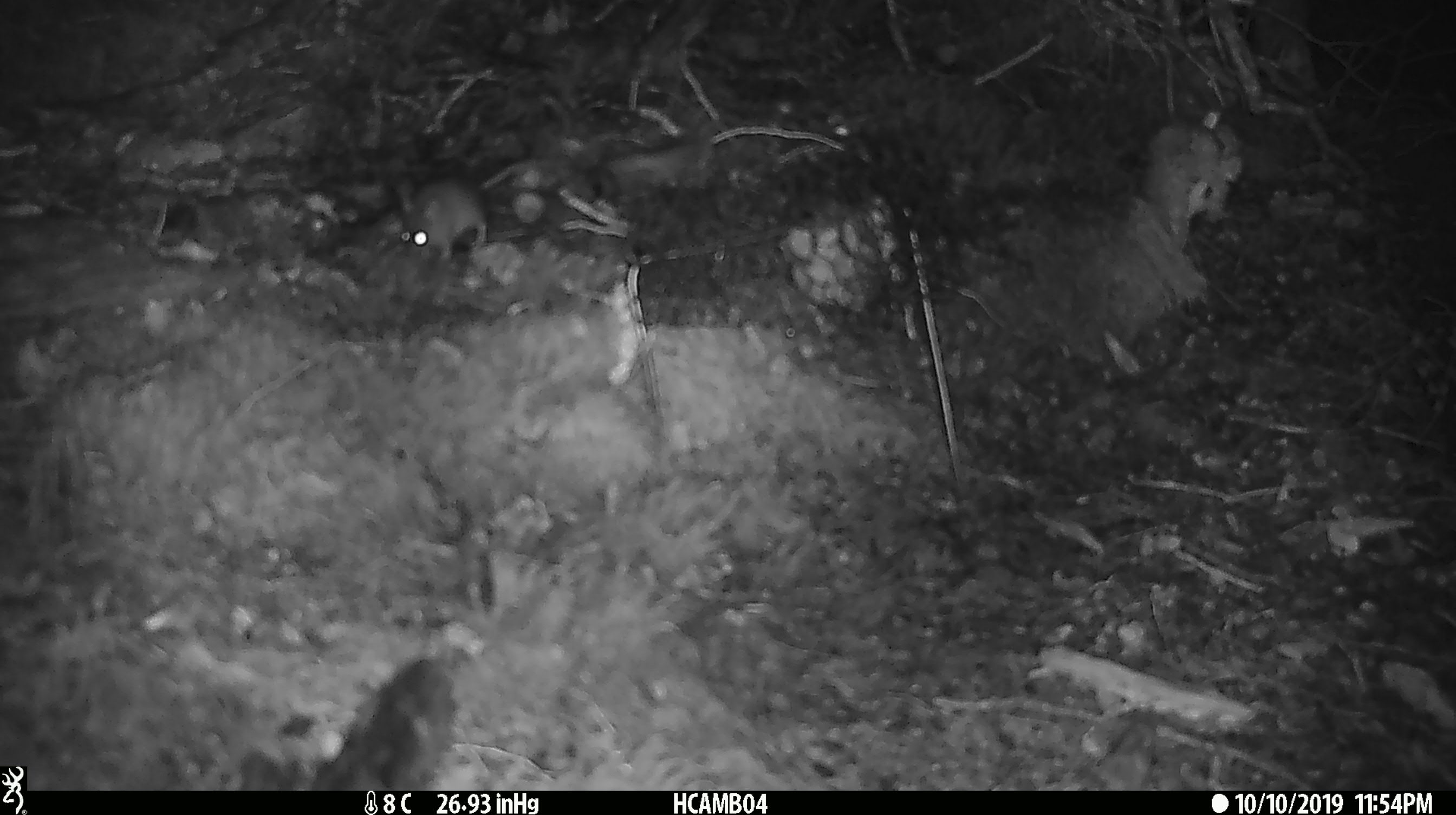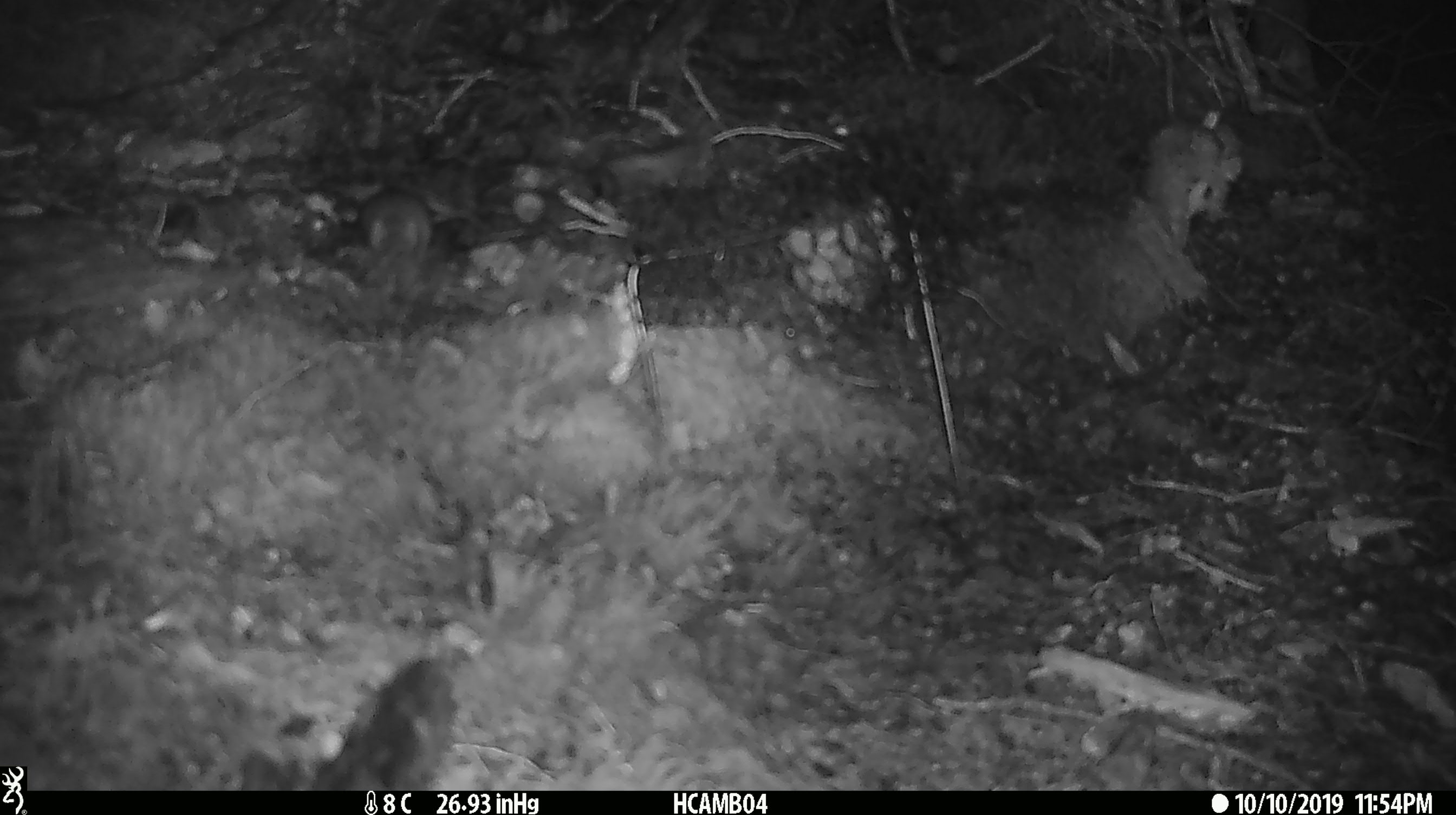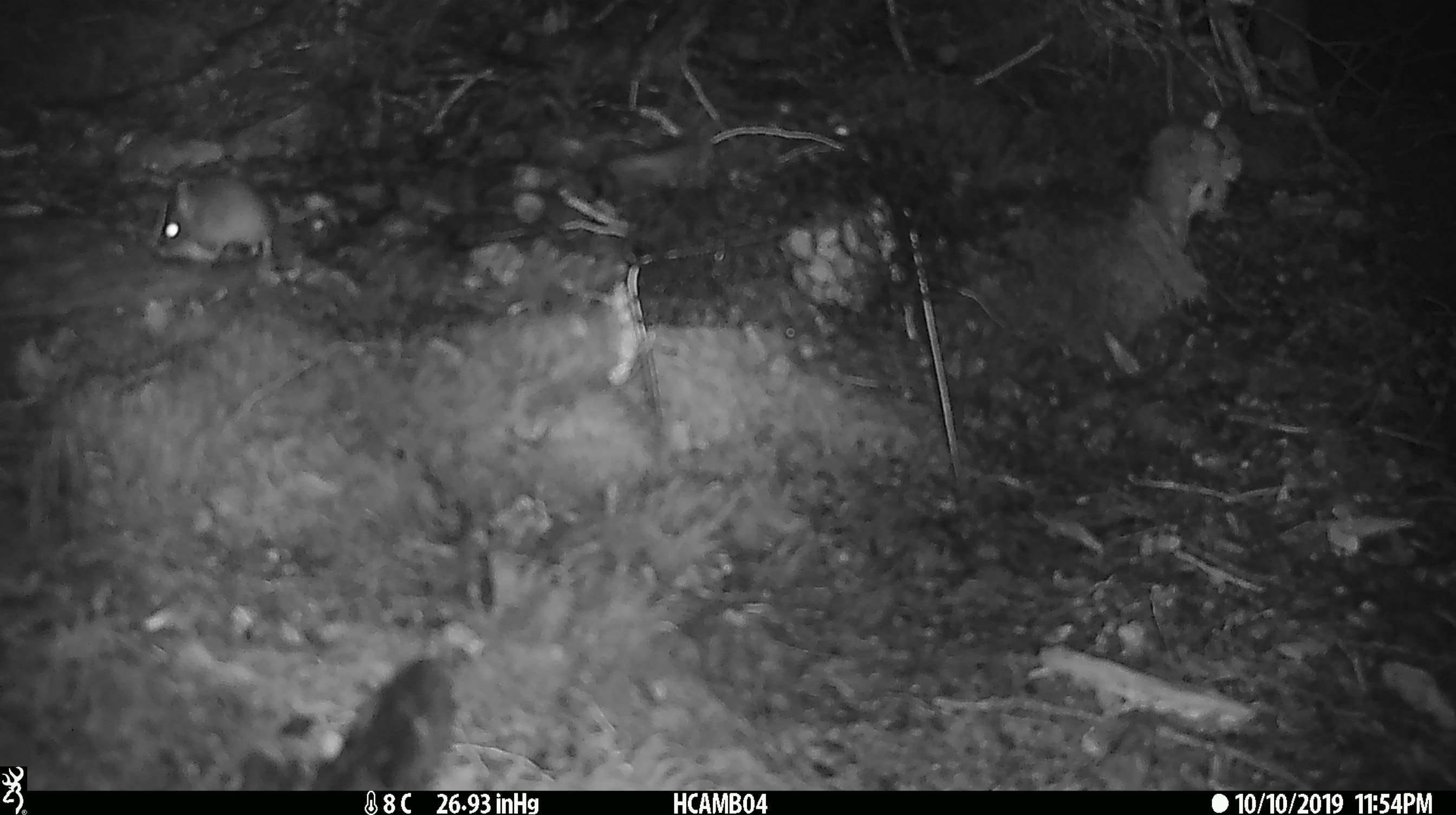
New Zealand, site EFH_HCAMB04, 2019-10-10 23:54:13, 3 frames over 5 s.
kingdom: Animalia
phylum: Chordata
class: Mammalia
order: Rodentia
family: Muridae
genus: Mus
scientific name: Mus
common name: mouse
Mouse (Mus).